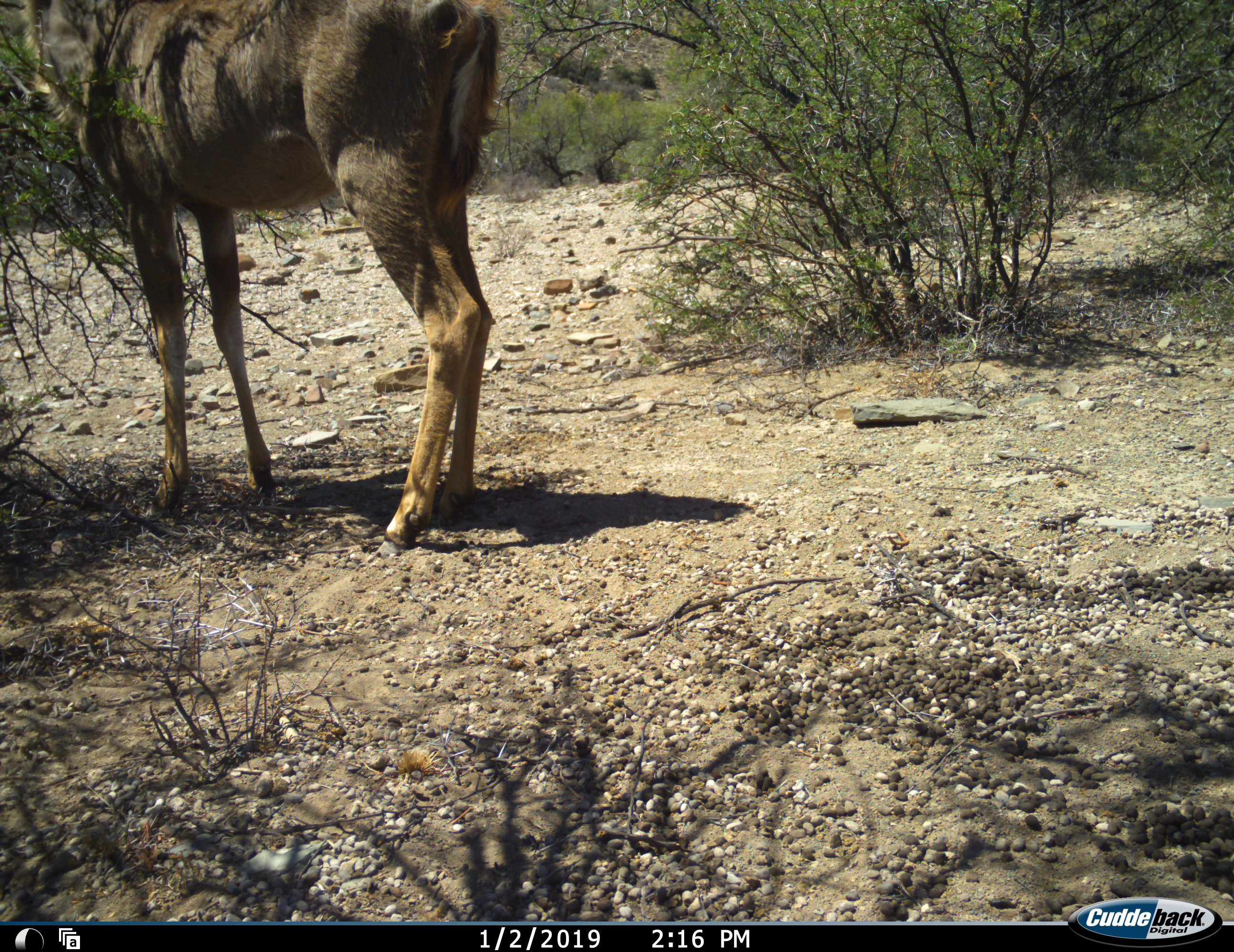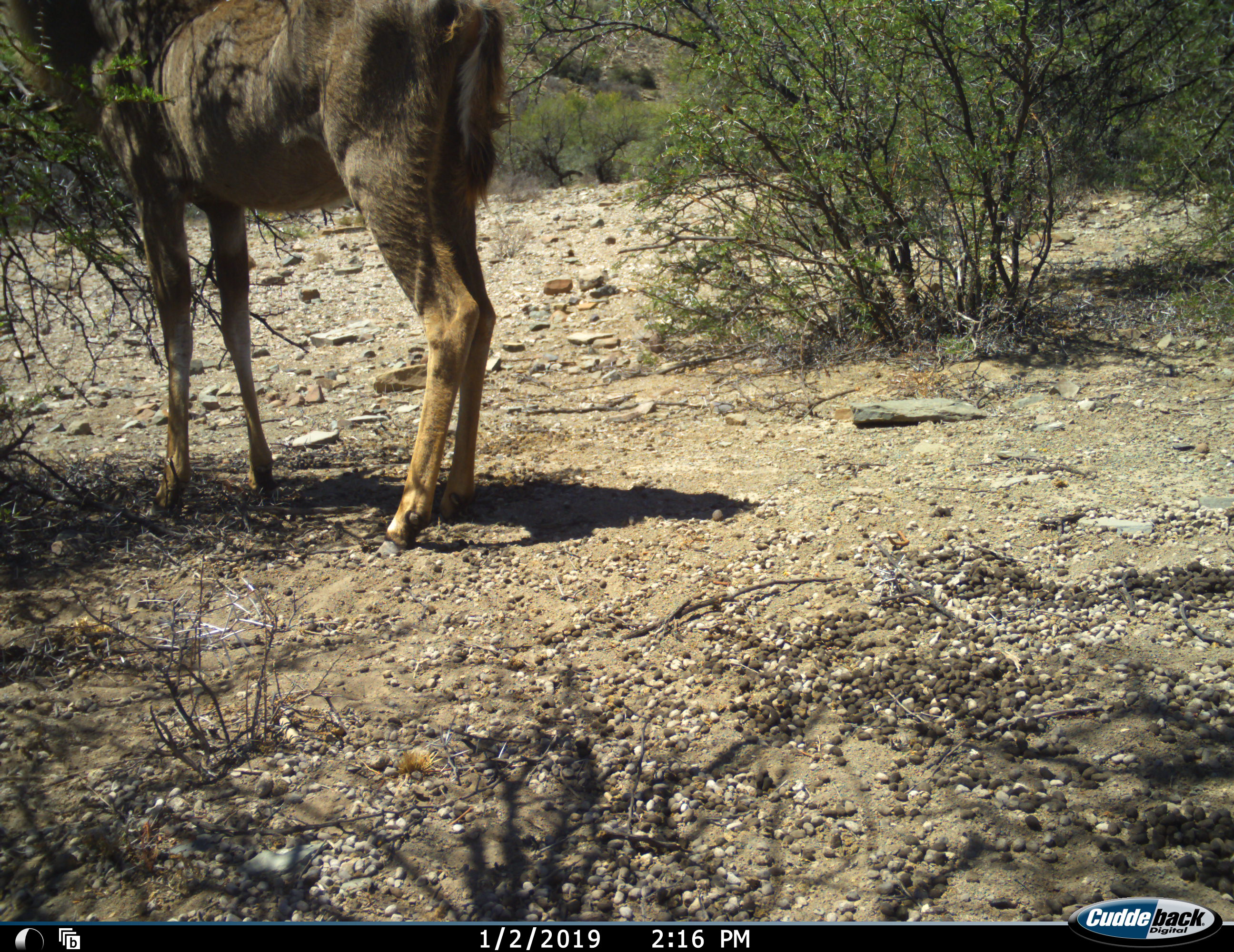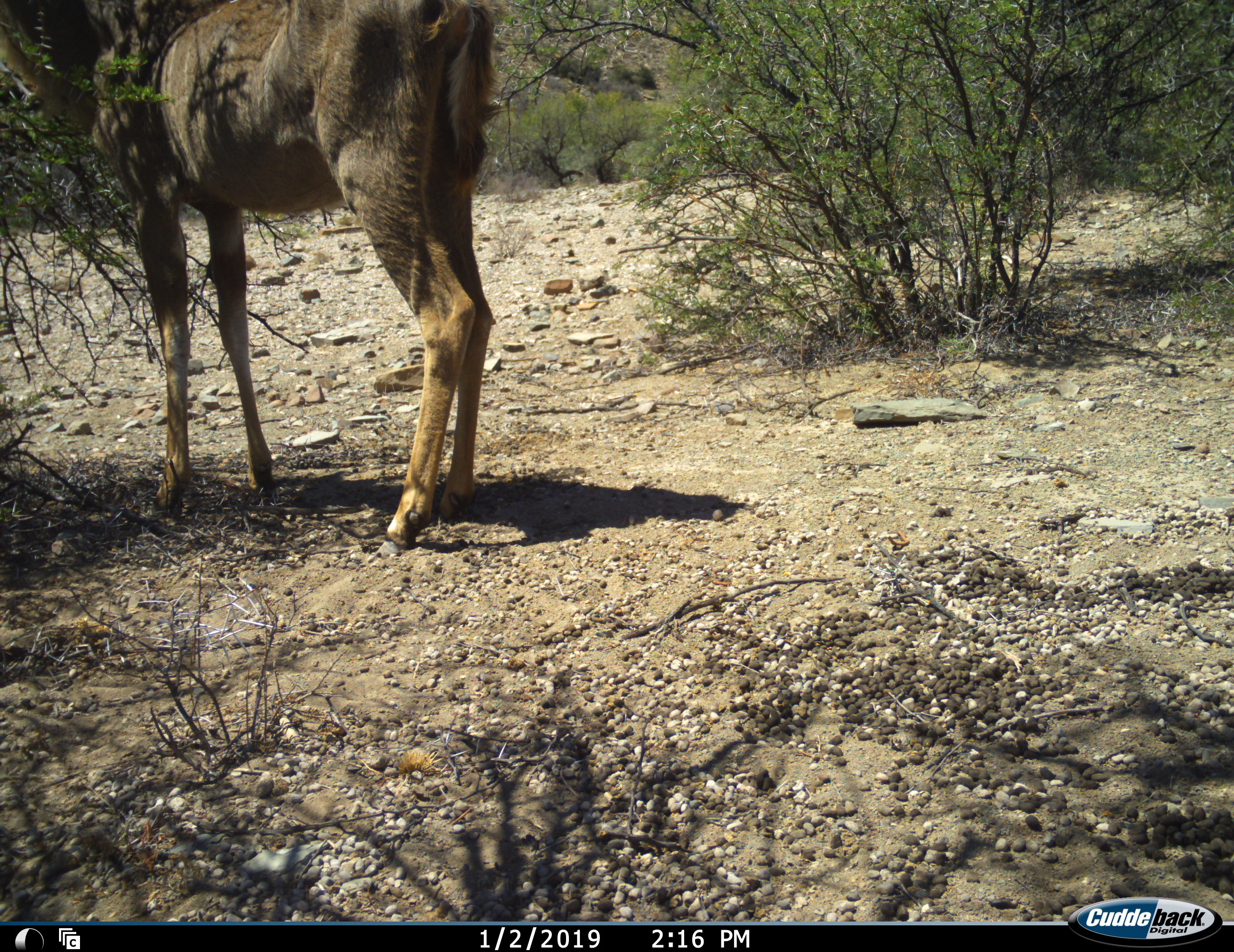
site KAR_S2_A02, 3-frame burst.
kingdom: Animalia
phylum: Chordata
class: Mammalia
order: Artiodactyla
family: Bovidae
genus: Tragelaphus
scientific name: Tragelaphus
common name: kudu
Kudu (Tragelaphus), count 1. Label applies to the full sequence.